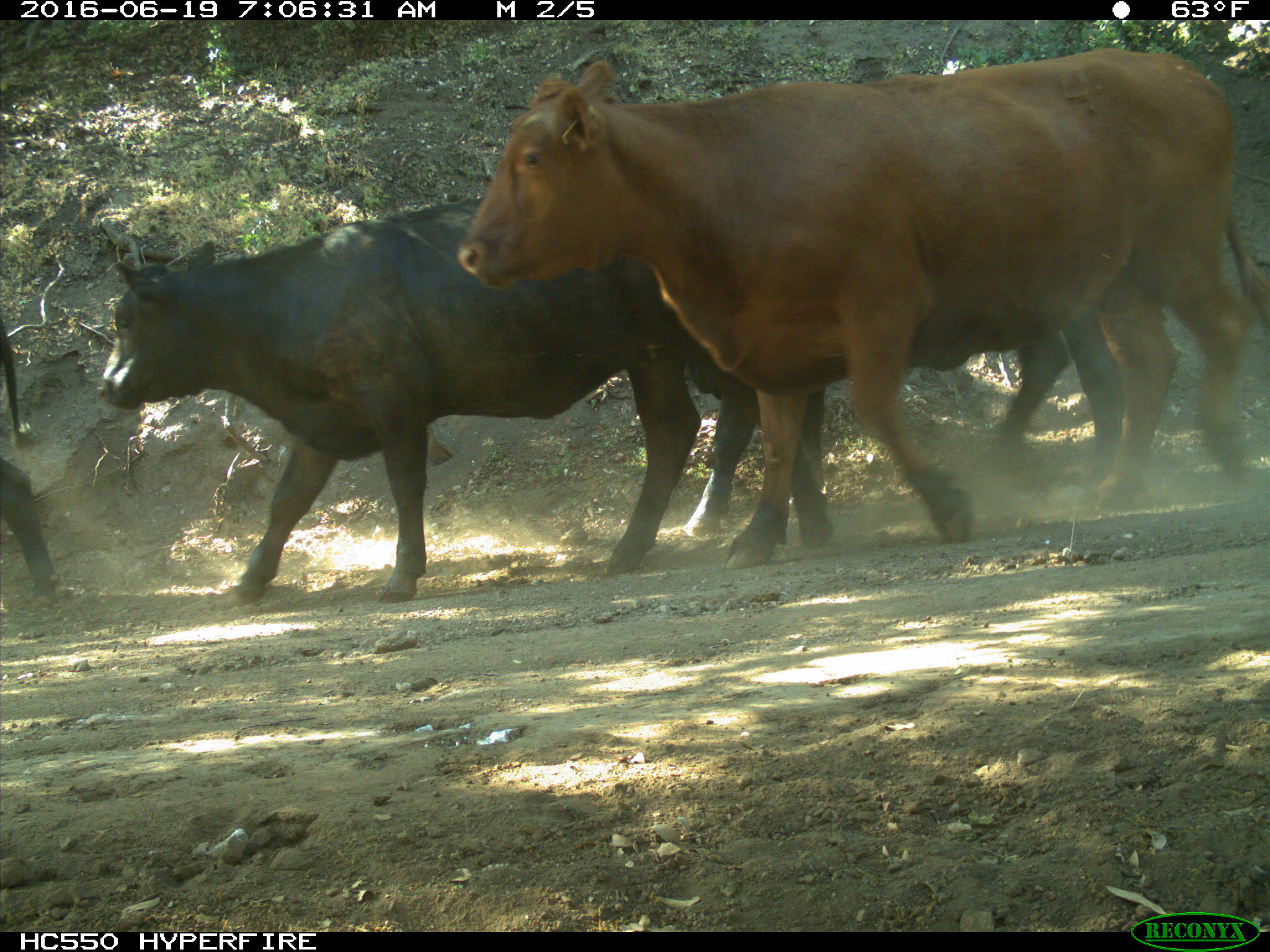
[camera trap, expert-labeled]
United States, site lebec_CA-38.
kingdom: Animalia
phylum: Chordata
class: Mammalia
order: Artiodactyla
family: Bovidae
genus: Bos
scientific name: Bos taurus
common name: domestic cow